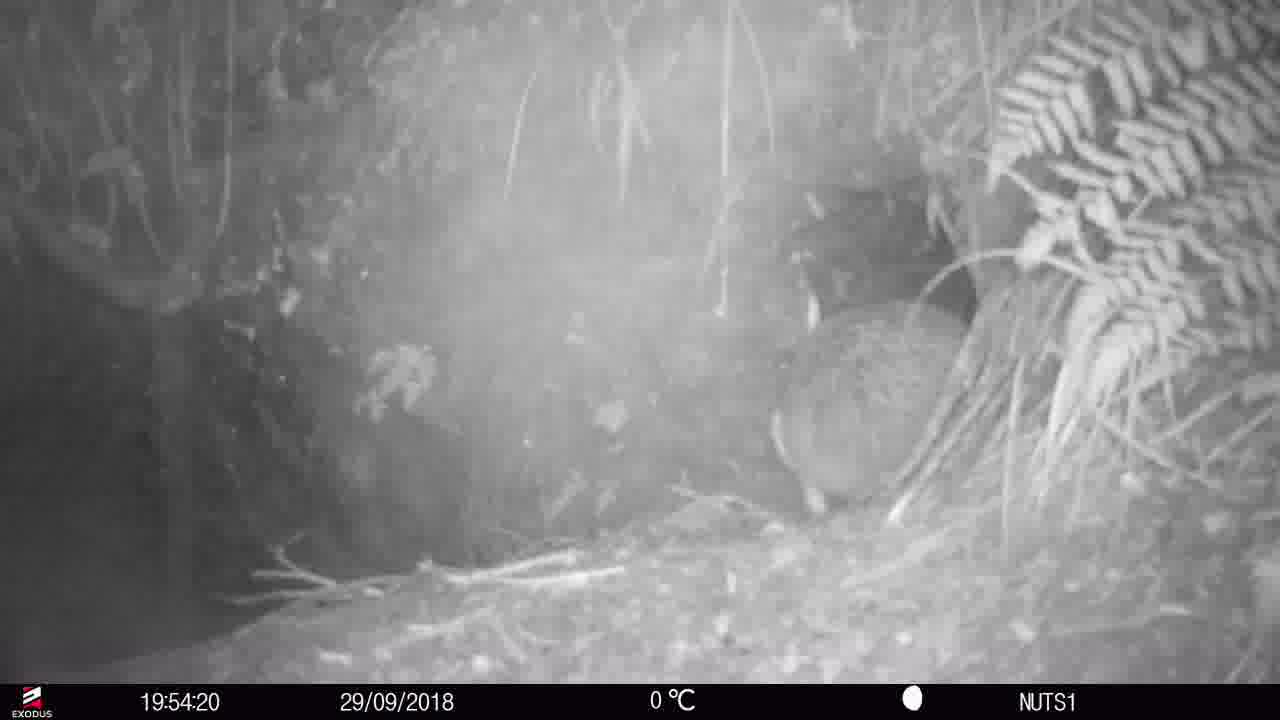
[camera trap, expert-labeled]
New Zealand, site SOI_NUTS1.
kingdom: Animalia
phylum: Chordata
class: Aves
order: Apterygiformes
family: Apterygidae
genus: Apteryx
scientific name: Apteryx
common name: kiwi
Kiwi (Apteryx).